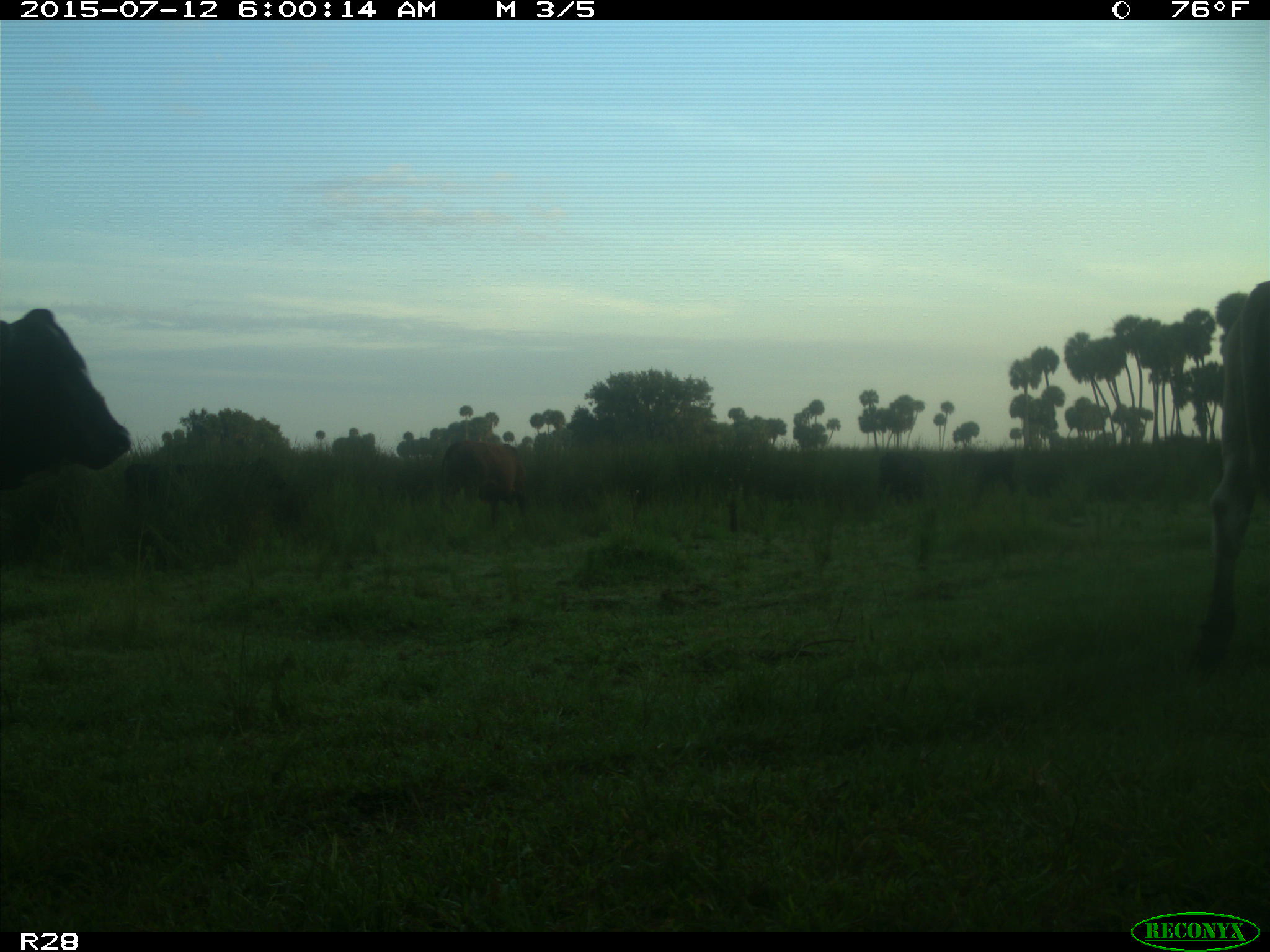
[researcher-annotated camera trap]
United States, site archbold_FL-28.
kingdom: Animalia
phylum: Chordata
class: Mammalia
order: Artiodactyla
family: Bovidae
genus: Bos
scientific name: Bos taurus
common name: domestic cow